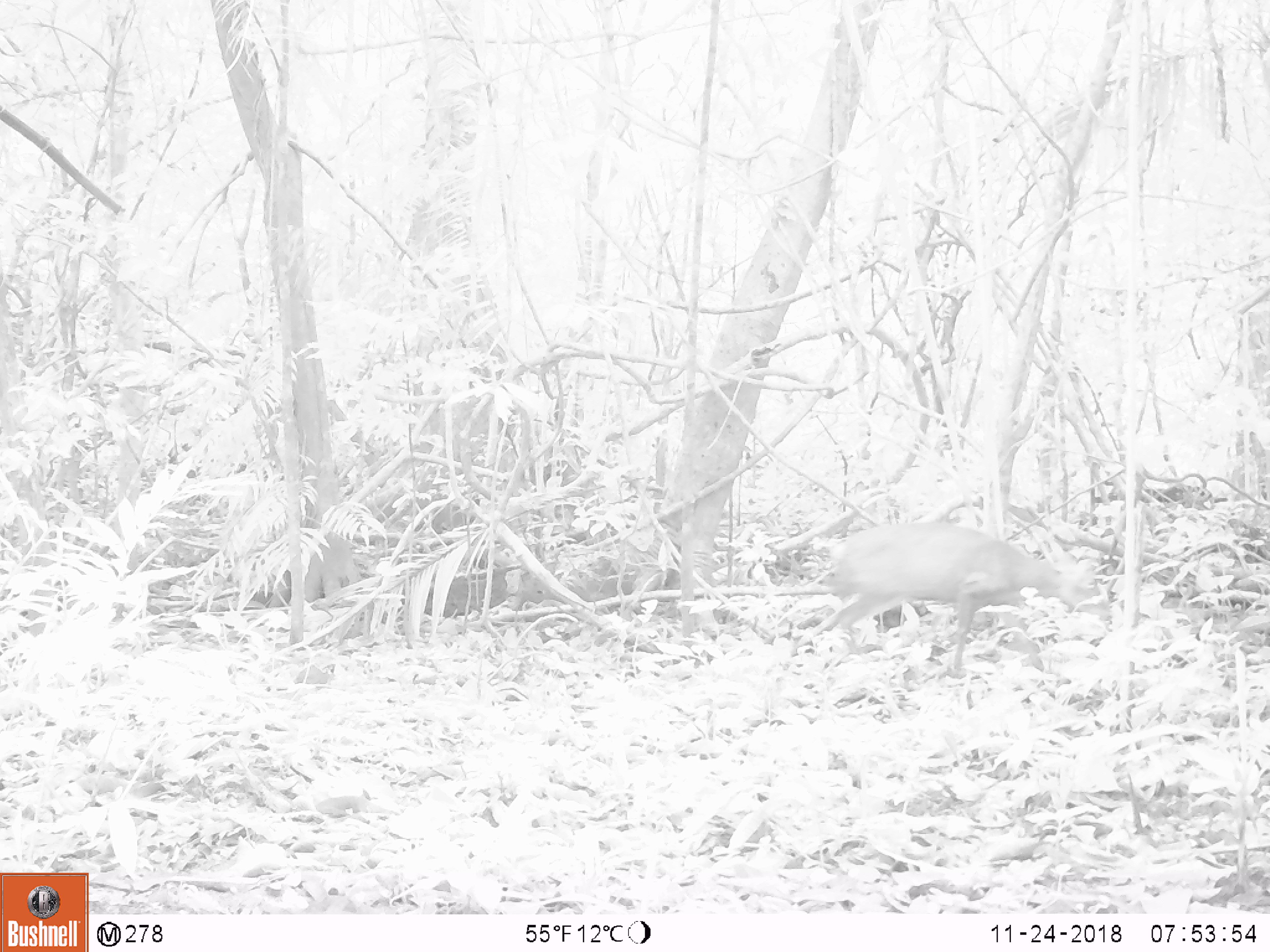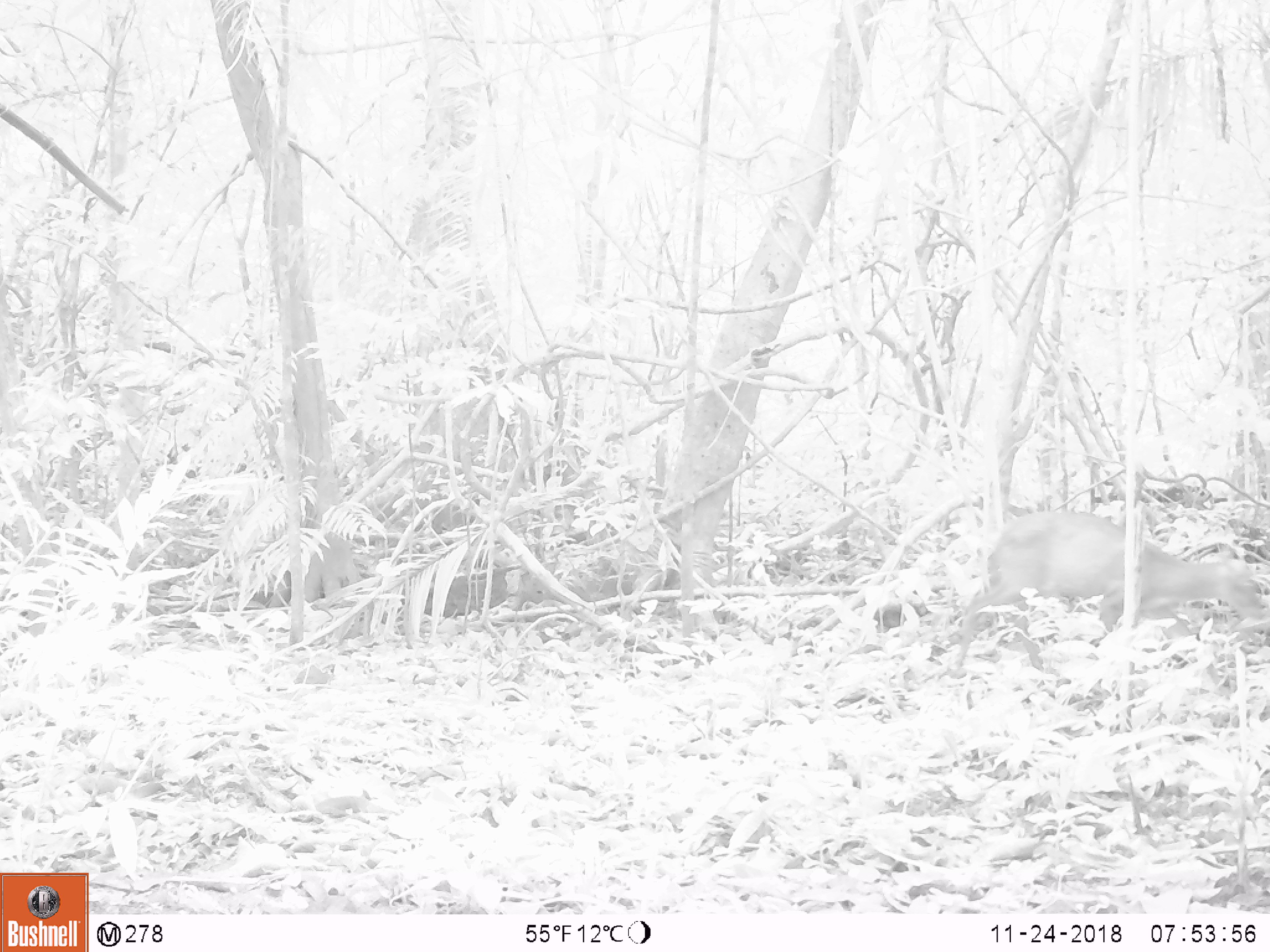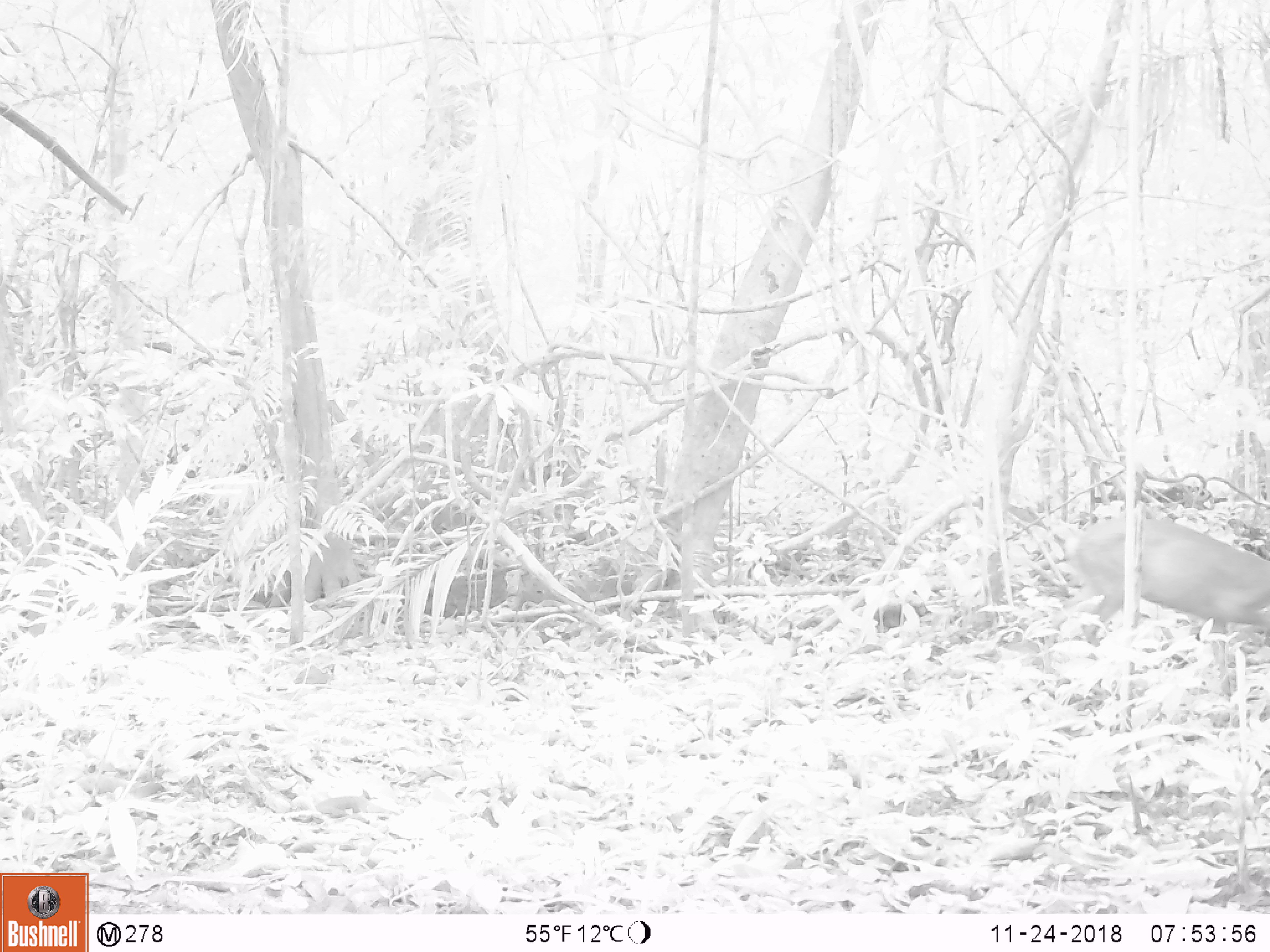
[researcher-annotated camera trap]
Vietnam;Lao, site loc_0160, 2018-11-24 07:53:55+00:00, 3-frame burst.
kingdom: Animalia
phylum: Chordata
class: Mammalia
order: Artiodactyla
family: Cervidae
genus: Muntiacus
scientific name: Muntiacus rooseveltorum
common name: roosevelt's muntjac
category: roosevelts muntjac group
Roosevelts muntjac group (roosevelt's muntjac) (Muntiacus rooseveltorum). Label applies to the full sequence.